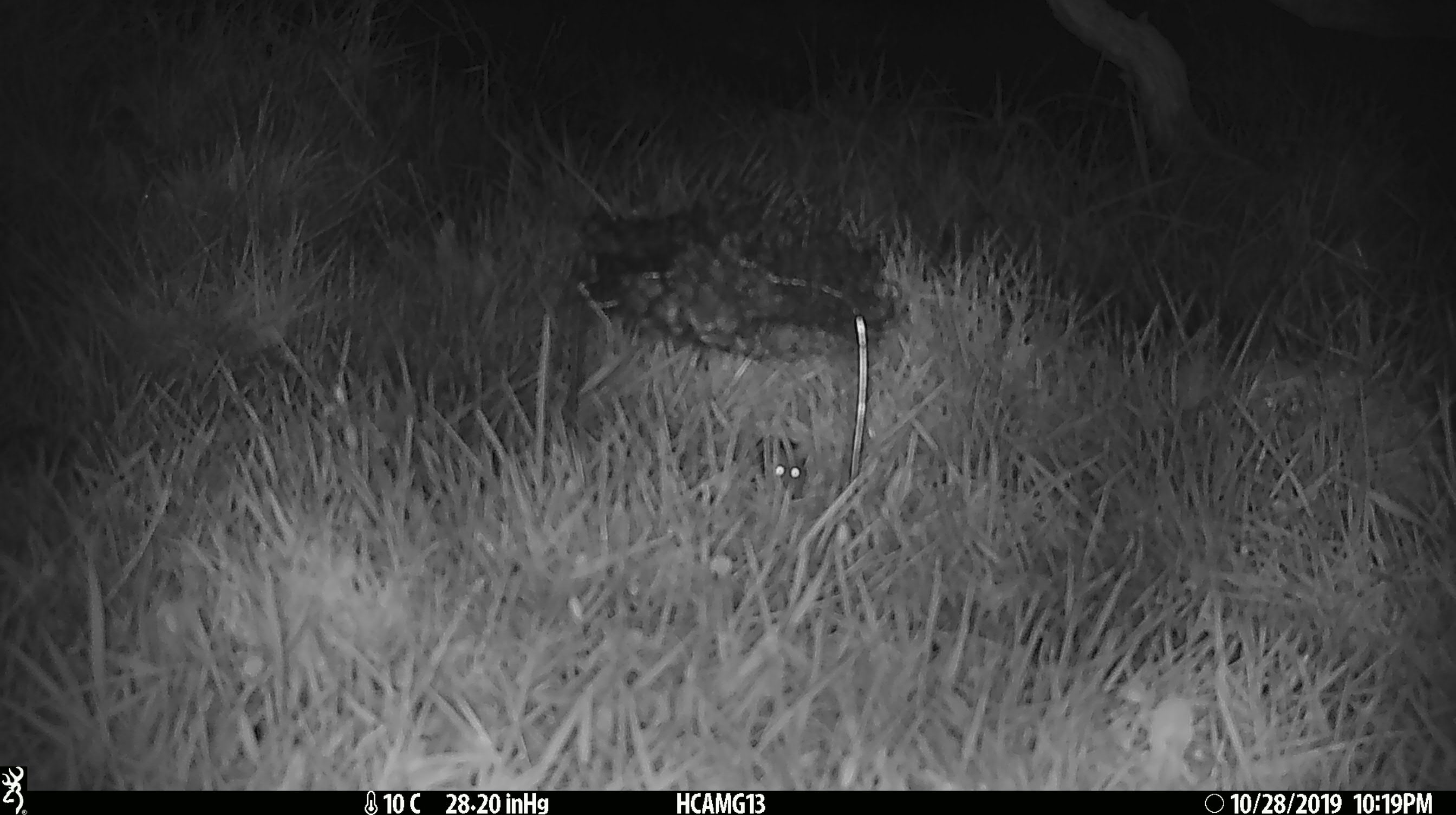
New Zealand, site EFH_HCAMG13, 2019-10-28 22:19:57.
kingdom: Animalia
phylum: Chordata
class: Mammalia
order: Rodentia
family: Muridae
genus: Mus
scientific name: Mus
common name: mouse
Mouse (Mus).